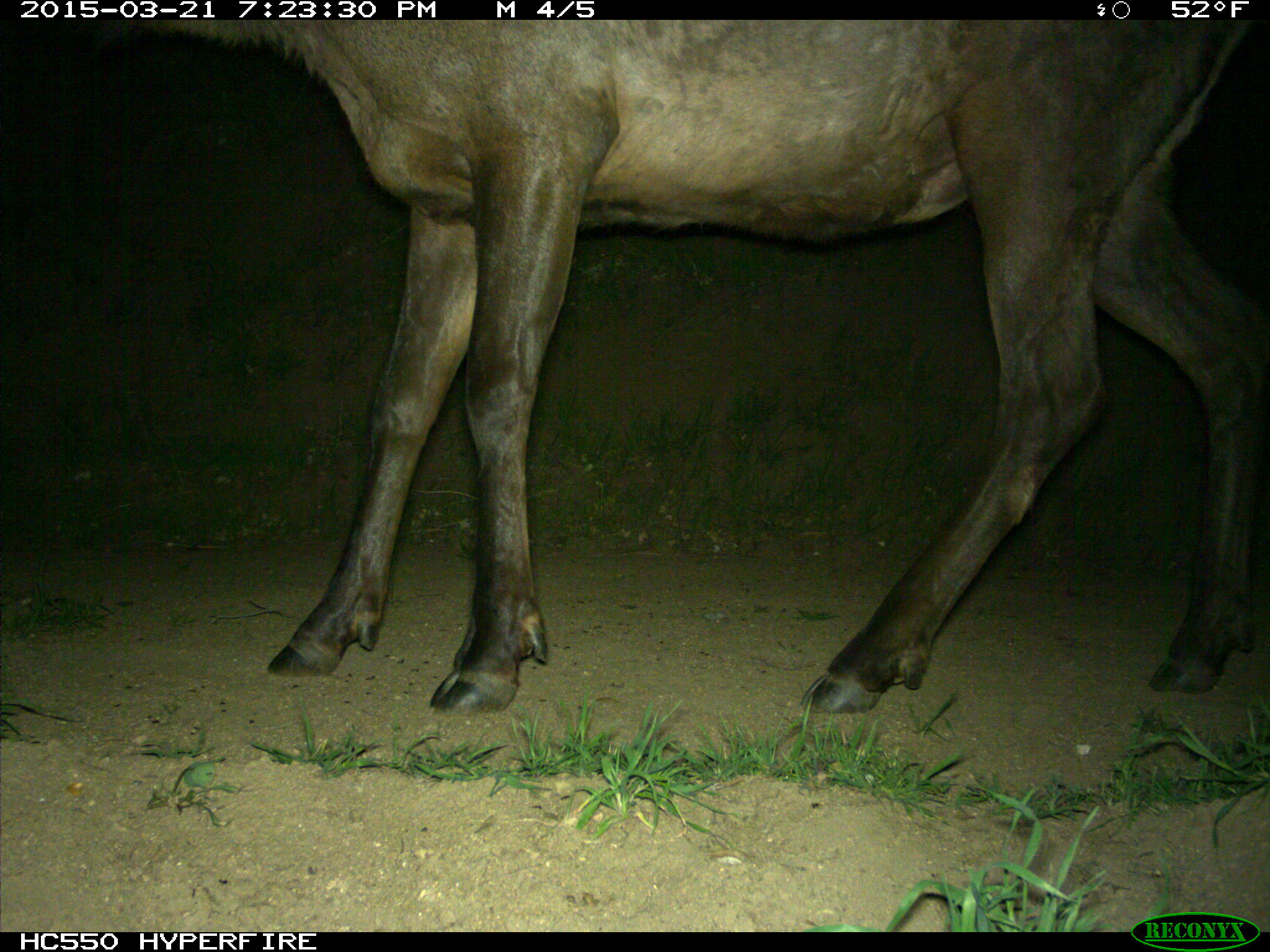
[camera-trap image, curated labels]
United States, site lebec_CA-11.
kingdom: Animalia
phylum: Chordata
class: Mammalia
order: Artiodactyla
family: Cervidae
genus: Cervus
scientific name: Cervus canadensis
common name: elk